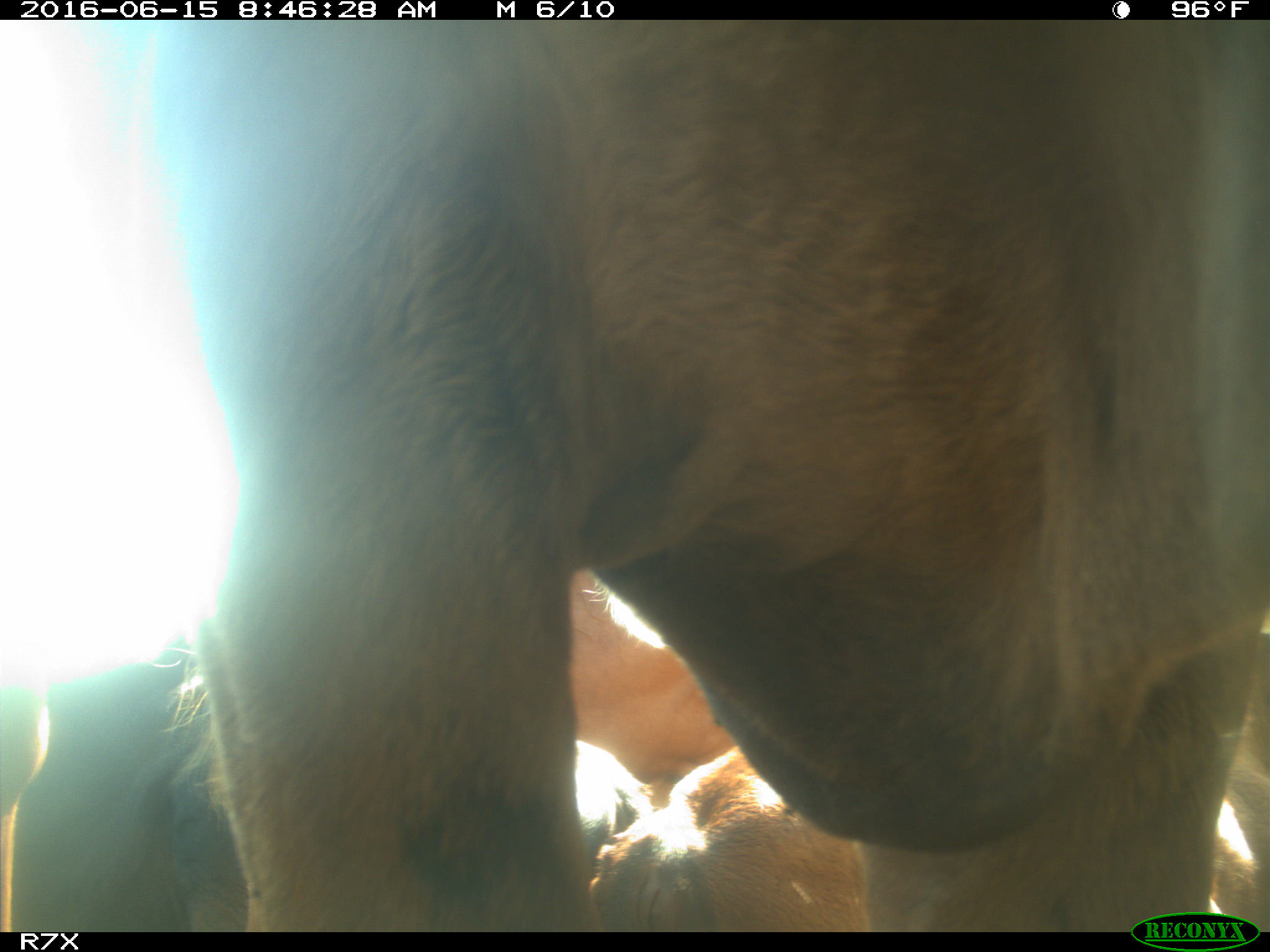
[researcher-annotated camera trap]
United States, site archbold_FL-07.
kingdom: Animalia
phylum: Chordata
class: Mammalia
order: Artiodactyla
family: Bovidae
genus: Bos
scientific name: Bos taurus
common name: domestic cow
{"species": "Bos taurus (domestic cow)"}